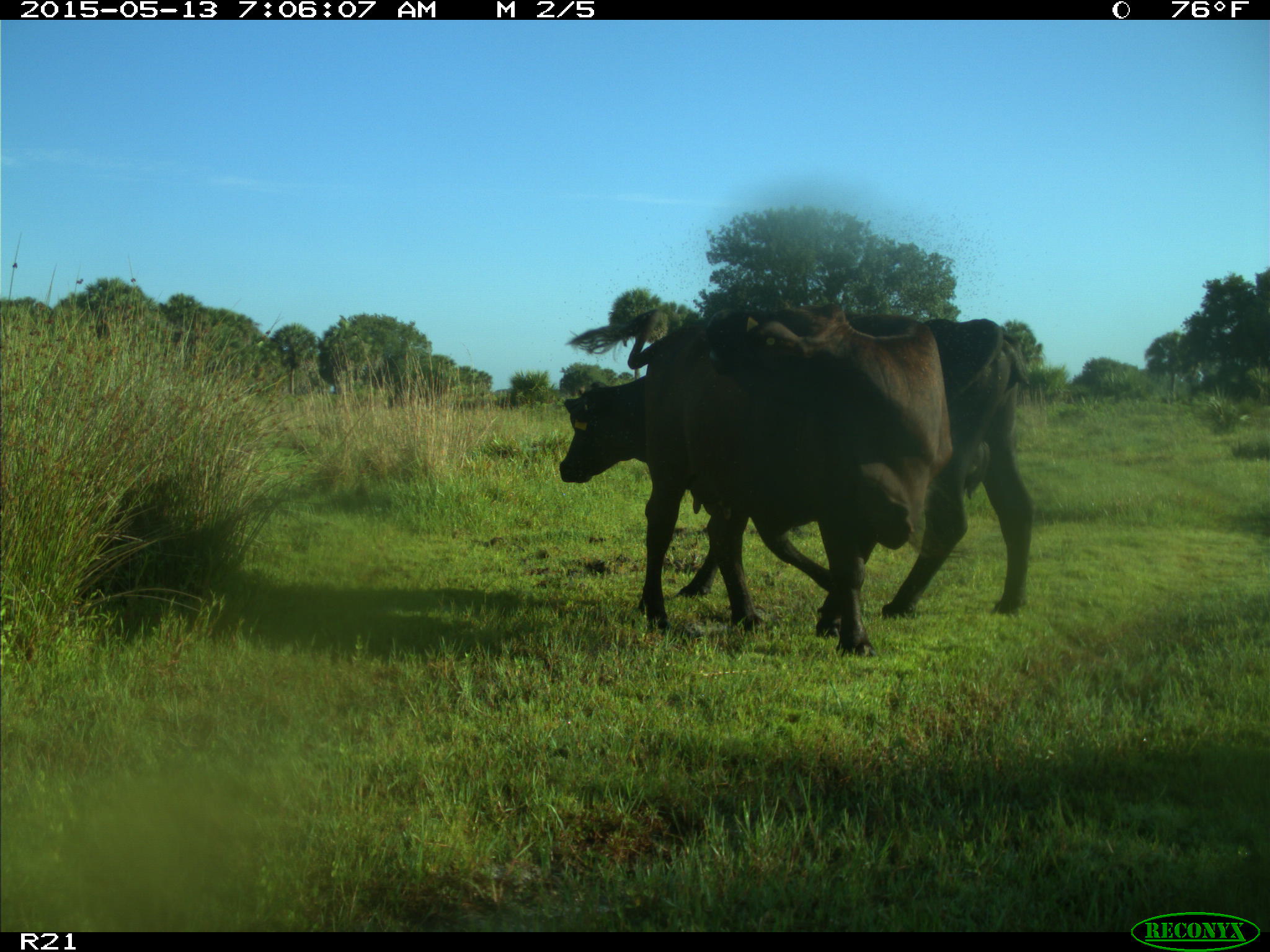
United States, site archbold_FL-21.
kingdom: Animalia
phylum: Chordata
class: Mammalia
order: Artiodactyla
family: Bovidae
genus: Bos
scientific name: Bos taurus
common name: domestic cow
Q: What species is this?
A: Bos taurus (domestic cow).